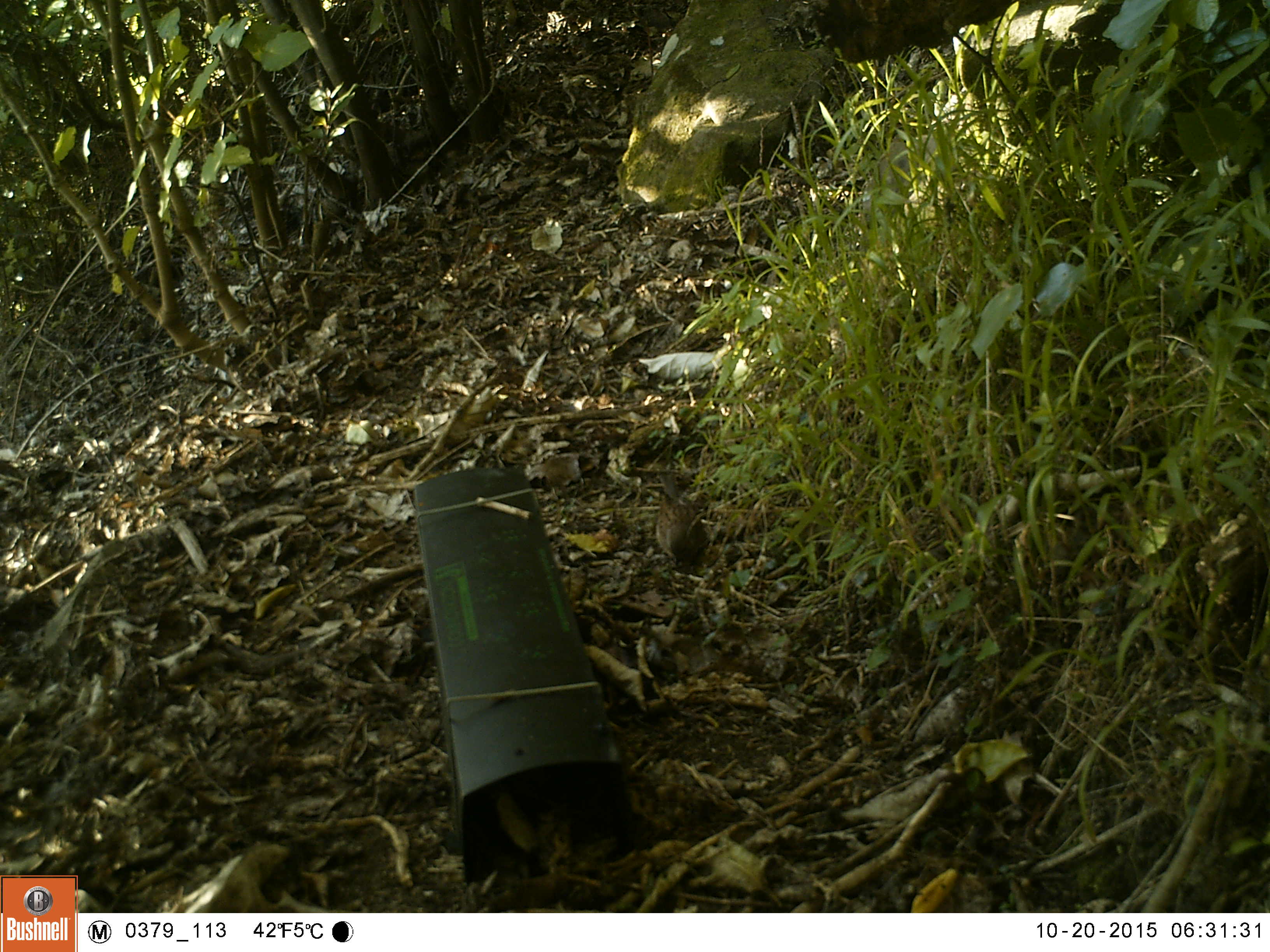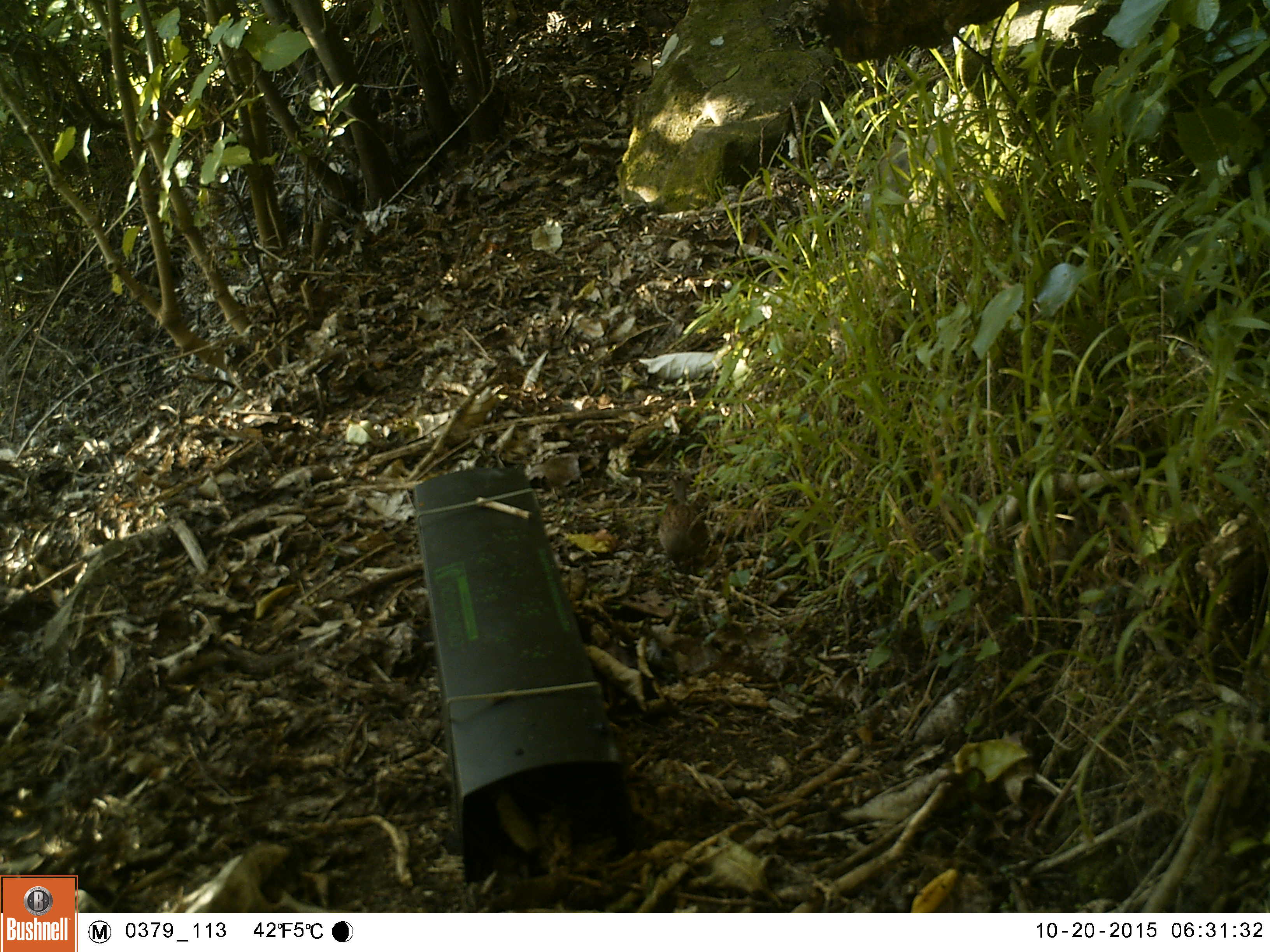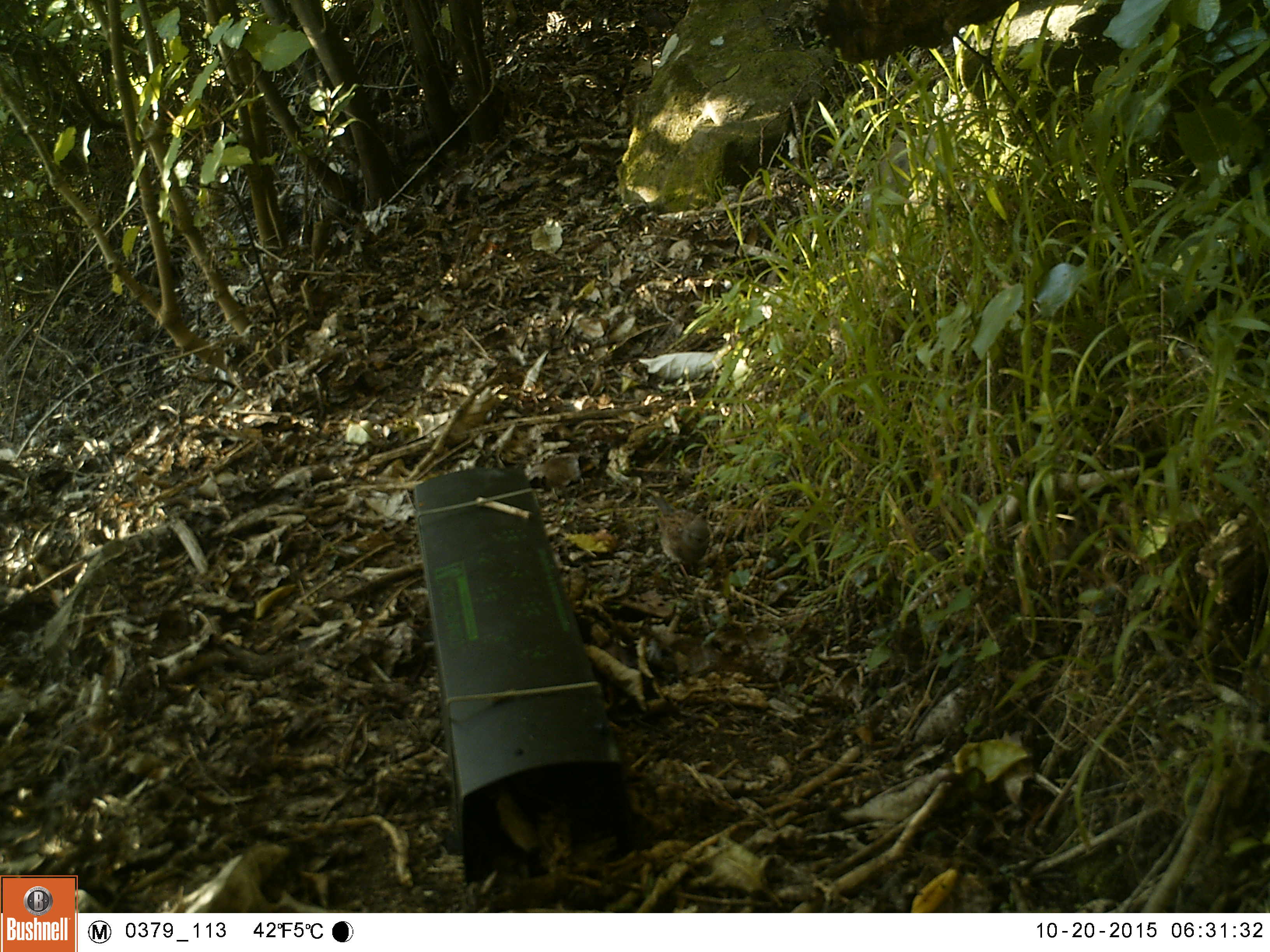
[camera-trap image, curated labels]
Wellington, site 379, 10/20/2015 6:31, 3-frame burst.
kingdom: Animalia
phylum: Chordata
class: Aves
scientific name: Aves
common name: bird